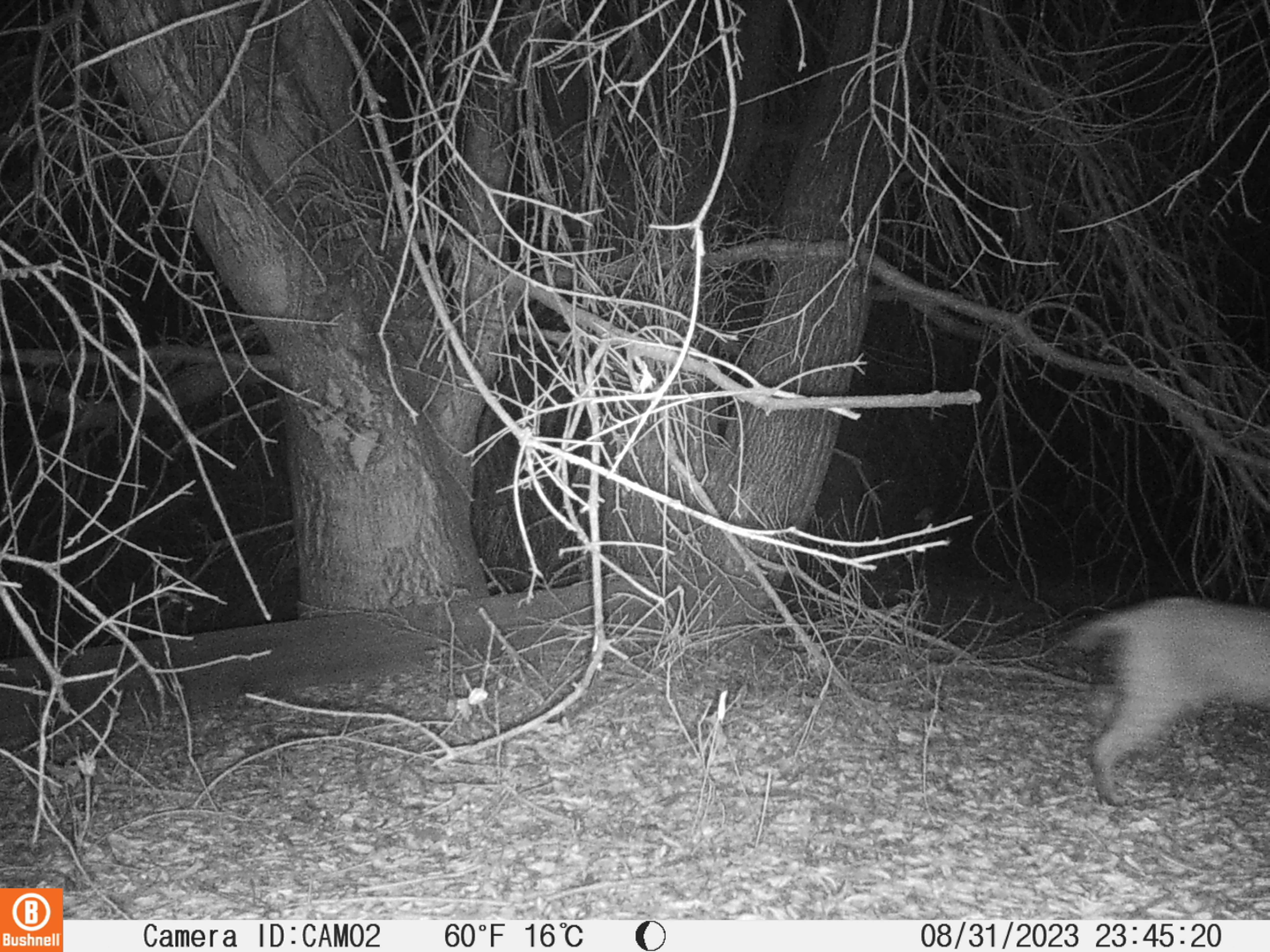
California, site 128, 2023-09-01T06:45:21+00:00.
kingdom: Animalia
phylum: Chordata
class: Mammalia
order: Carnivora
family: Felidae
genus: Lynx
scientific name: Lynx rufus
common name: bobcat